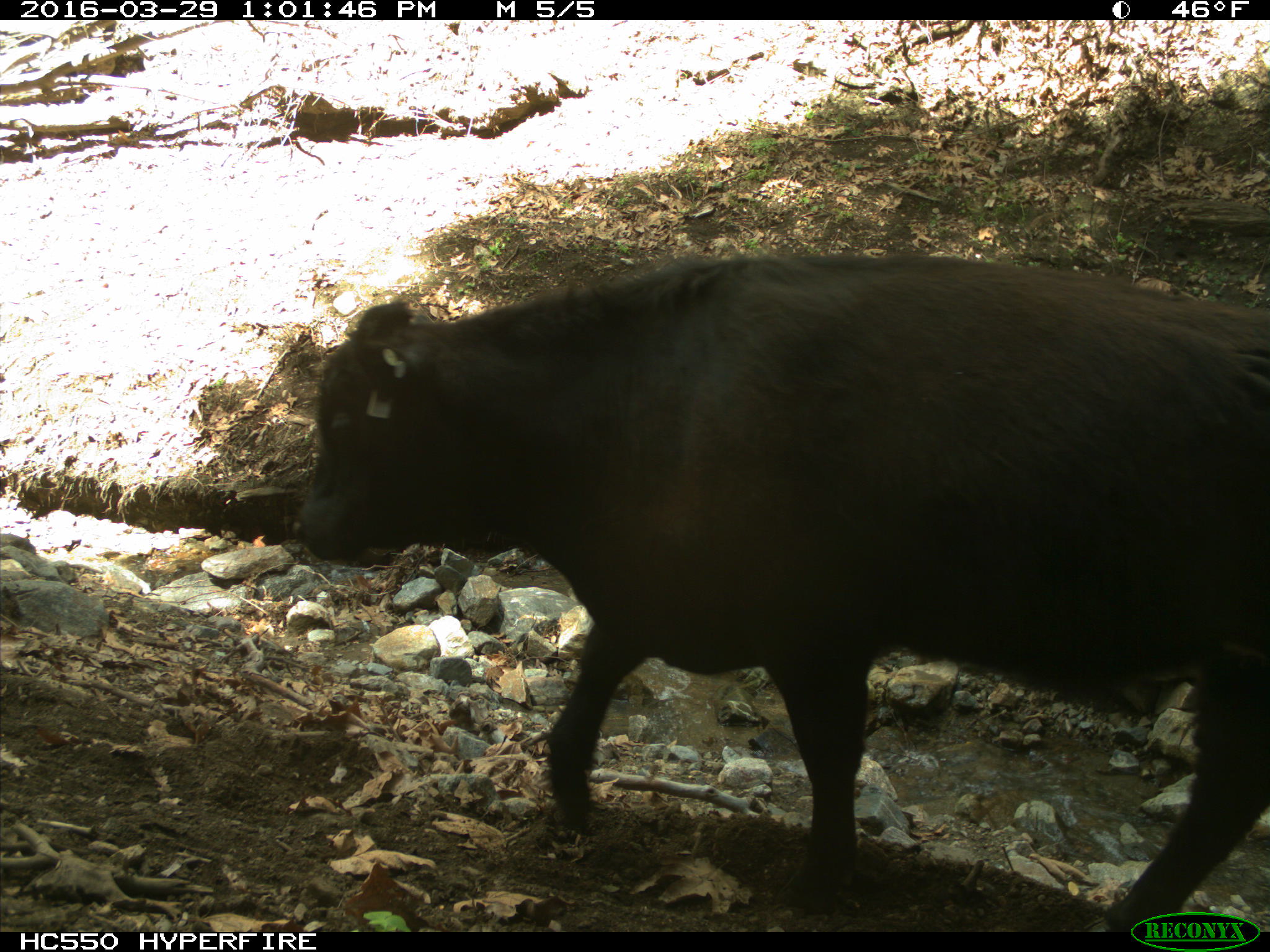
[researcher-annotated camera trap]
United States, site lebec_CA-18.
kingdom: Animalia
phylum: Chordata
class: Mammalia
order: Artiodactyla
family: Bovidae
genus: Bos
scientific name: Bos taurus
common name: domestic cow